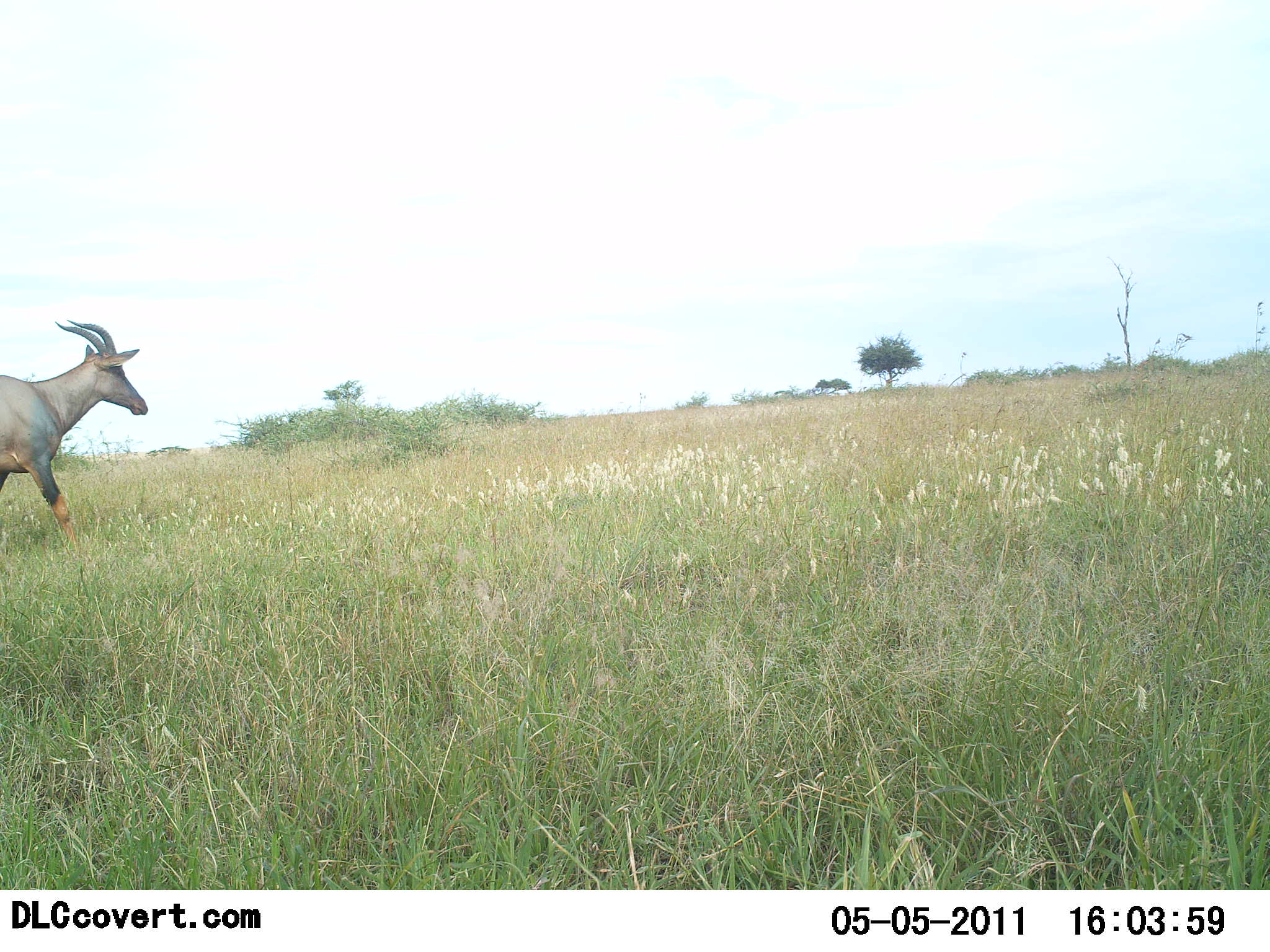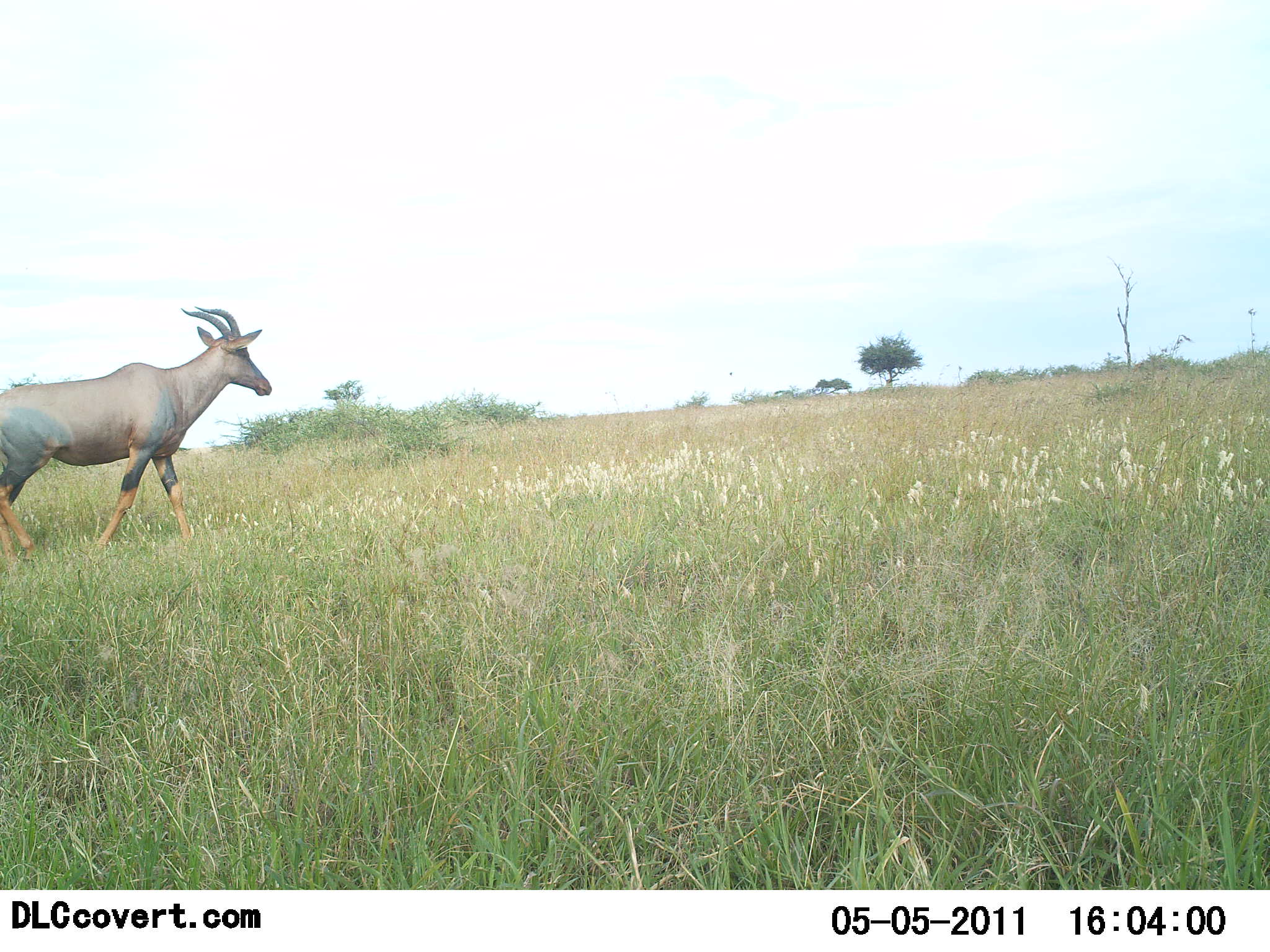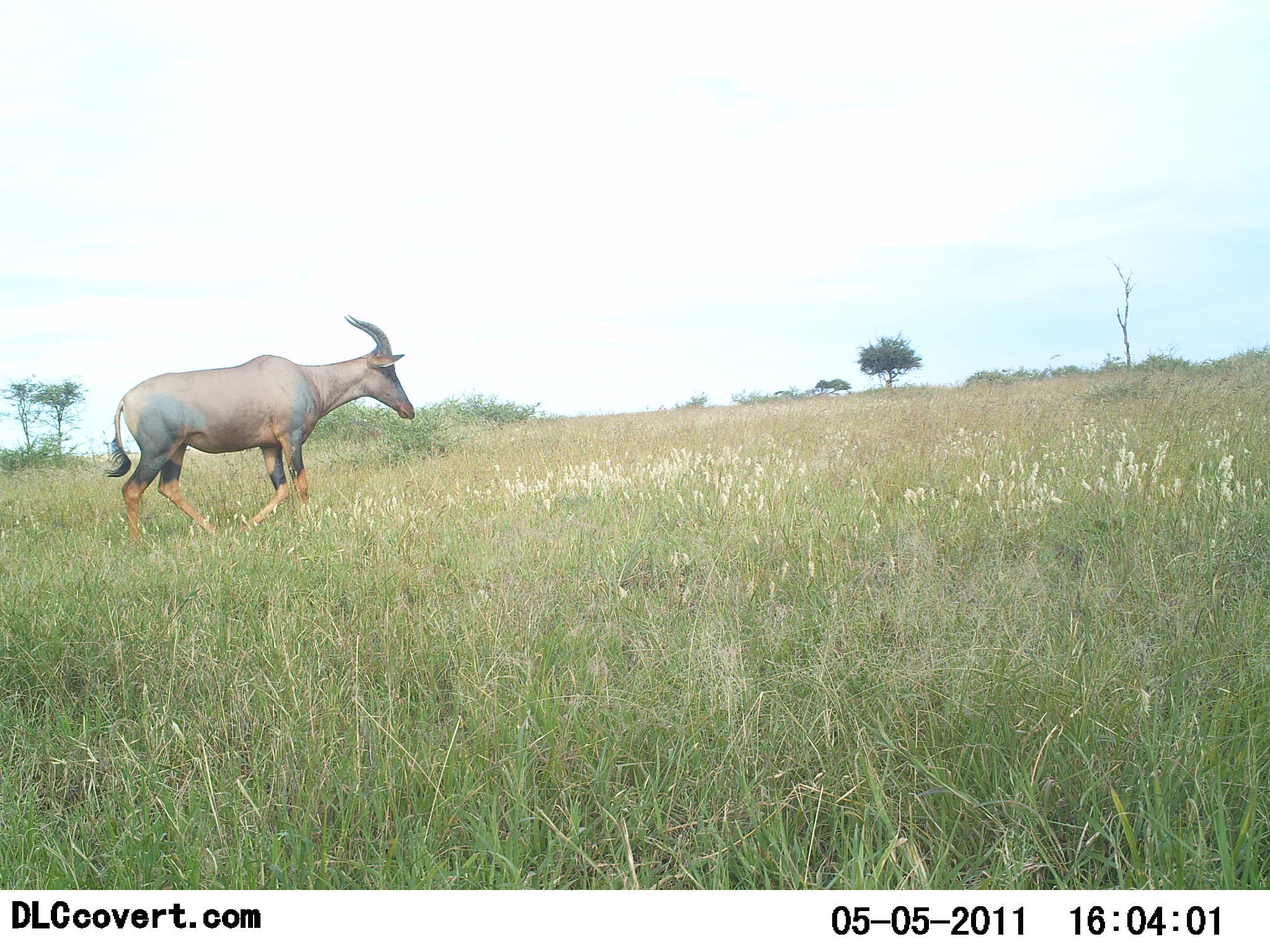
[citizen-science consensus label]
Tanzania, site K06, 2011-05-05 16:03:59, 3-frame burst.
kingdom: Animalia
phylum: Chordata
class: Mammalia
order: Artiodactyla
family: Bovidae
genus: Damaliscus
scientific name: Damaliscus lunatus jimela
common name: topi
Topi (Damaliscus lunatus jimela), count 1. Behavior (volunteer vote fractions): standing 0%, resting 0%, moving 100%, interacting 0%. Young present (vote fraction): 0%. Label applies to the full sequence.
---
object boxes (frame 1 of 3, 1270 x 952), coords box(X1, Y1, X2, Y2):
animal: box(0, 321, 148, 551)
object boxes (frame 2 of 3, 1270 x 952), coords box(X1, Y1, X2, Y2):
animal: box(0, 307, 272, 568)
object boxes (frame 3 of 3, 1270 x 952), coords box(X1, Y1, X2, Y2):
animal: box(104, 314, 415, 550)